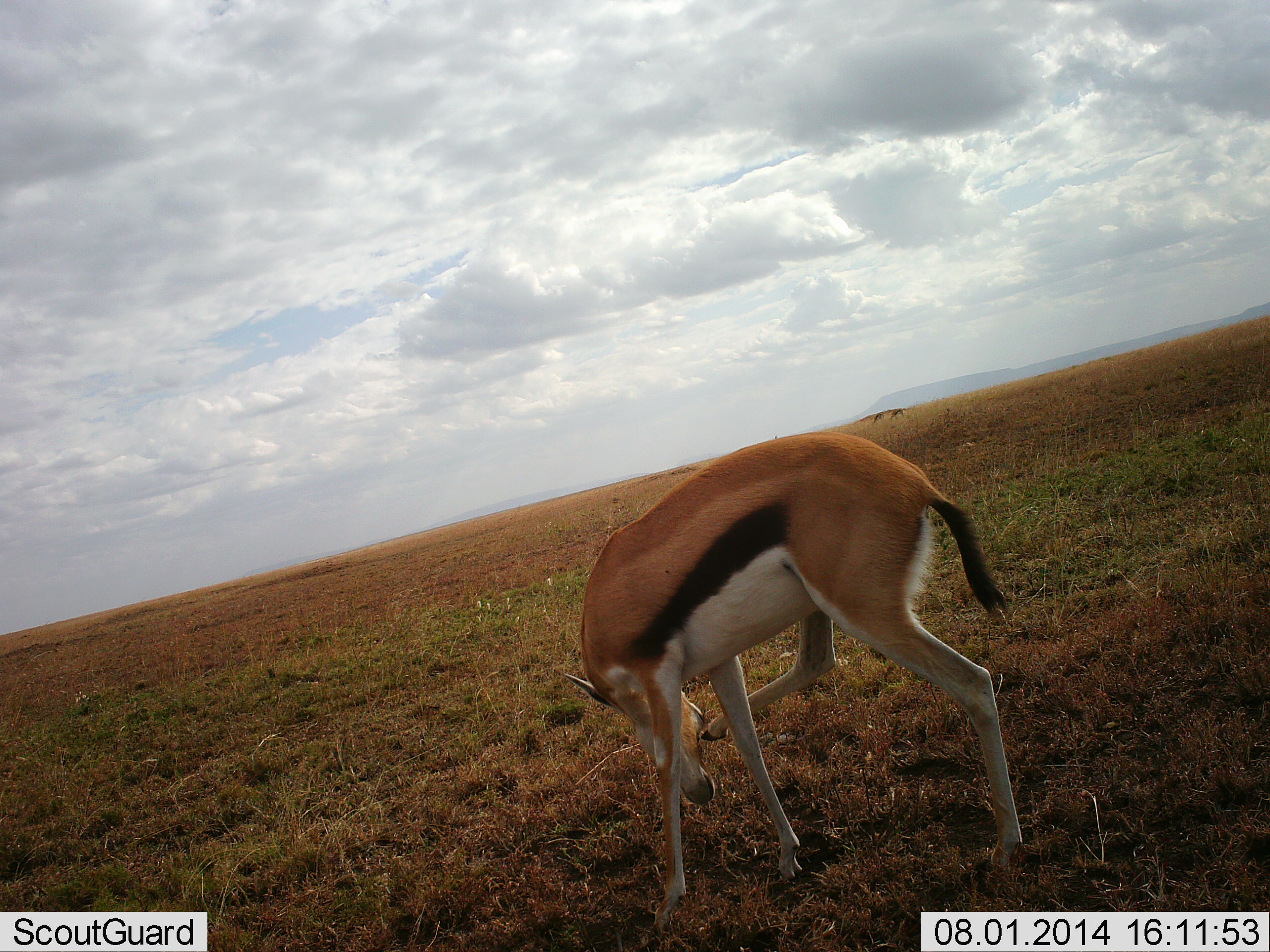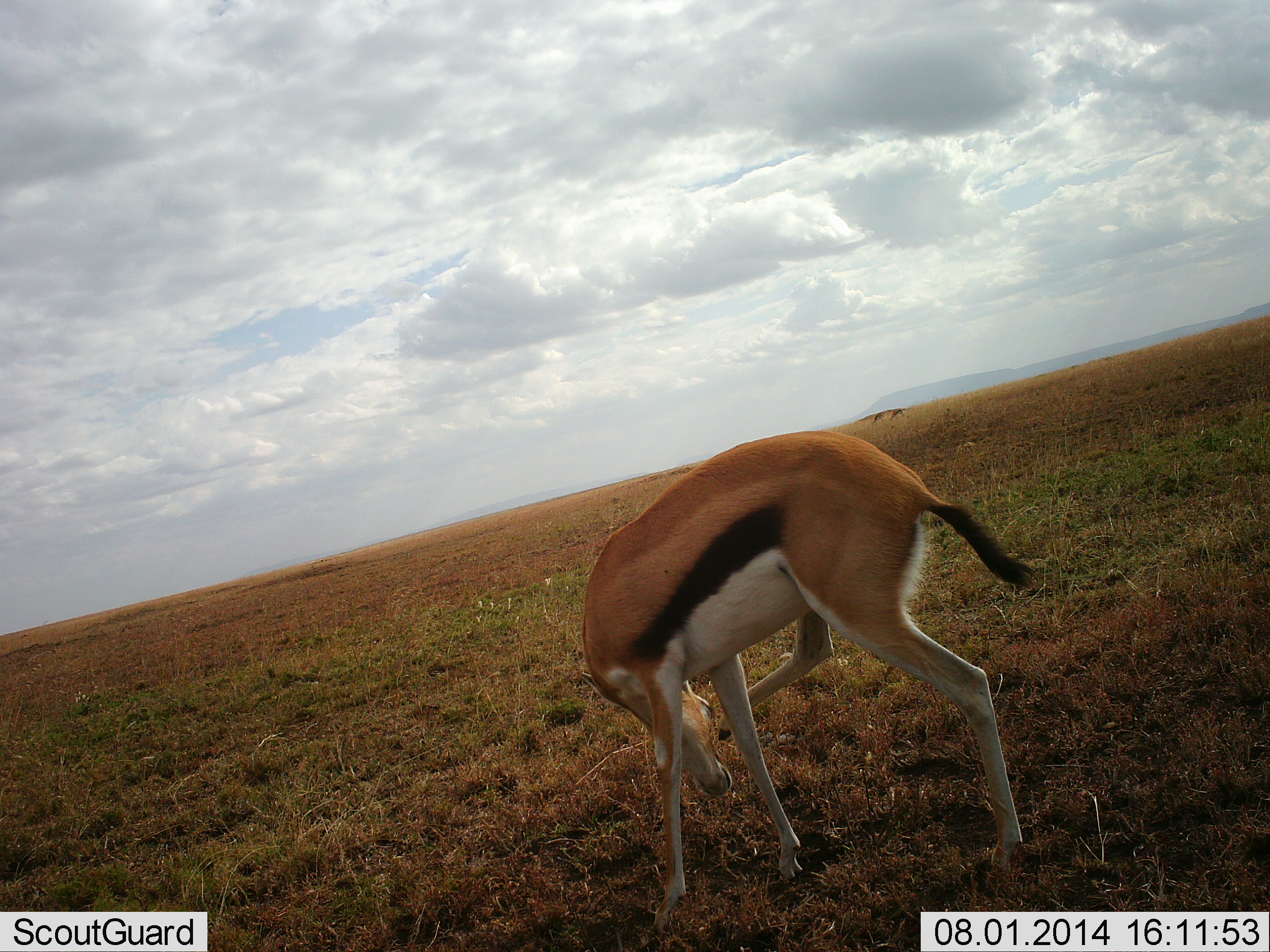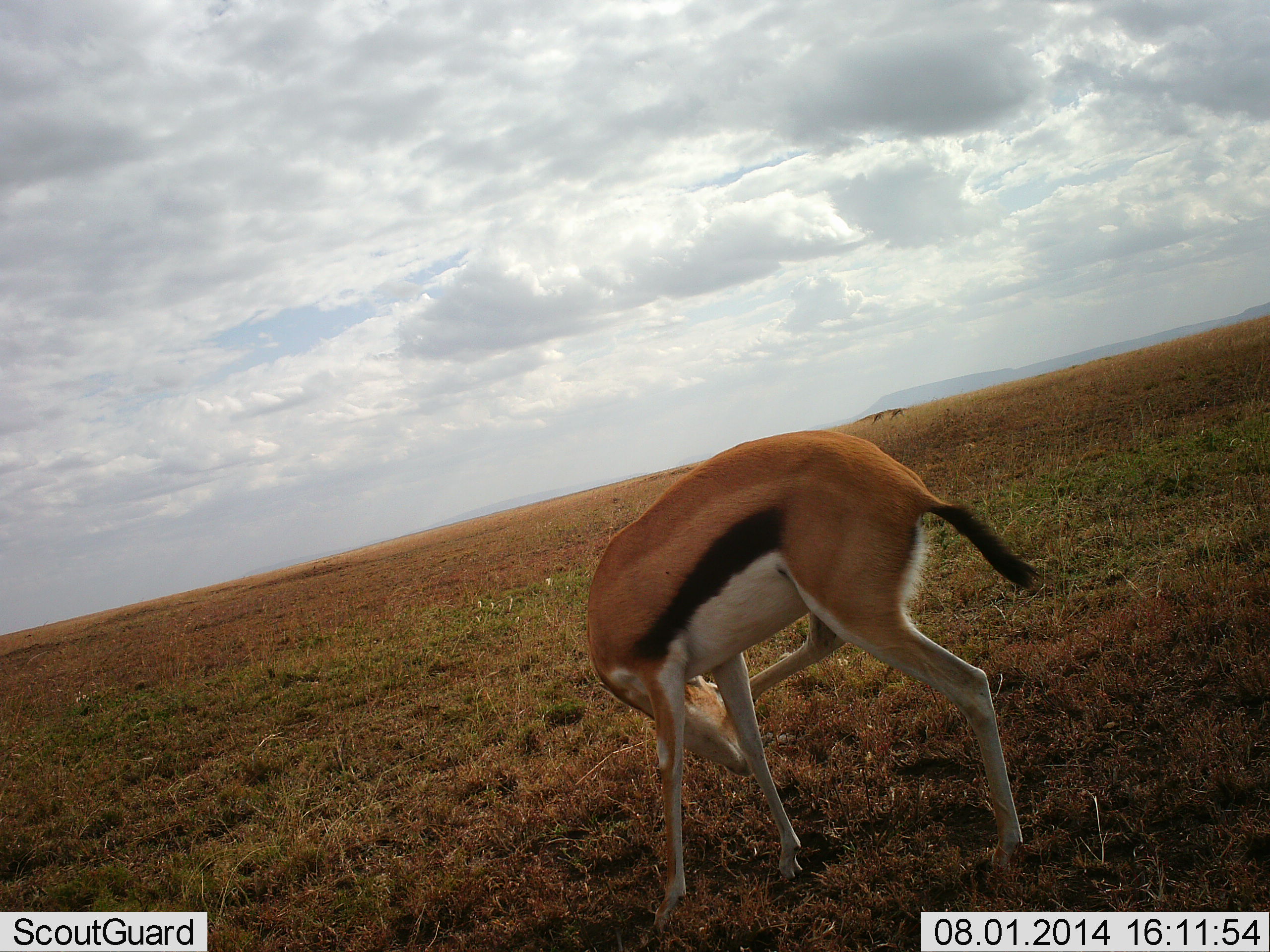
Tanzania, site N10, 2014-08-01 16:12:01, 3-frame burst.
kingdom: Animalia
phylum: Chordata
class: Mammalia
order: Artiodactyla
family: Bovidae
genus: Eudorcas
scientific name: Eudorcas thomsonii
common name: thomson's gazelle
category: gazellethomsons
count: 1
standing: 80%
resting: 10%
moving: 0%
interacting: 0%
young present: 0%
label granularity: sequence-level